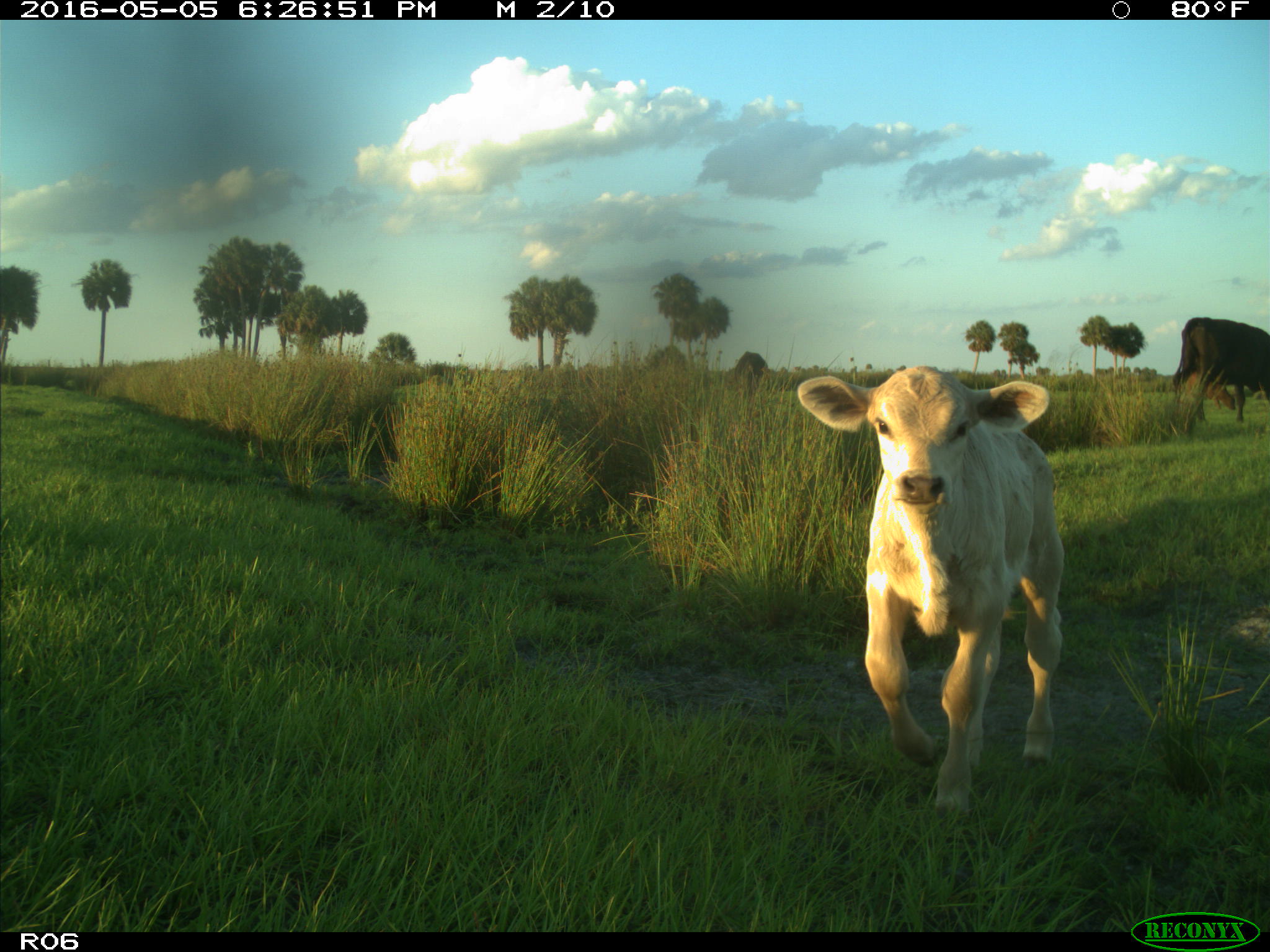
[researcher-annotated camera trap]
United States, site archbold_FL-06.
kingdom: Animalia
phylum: Chordata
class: Mammalia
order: Artiodactyla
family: Bovidae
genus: Bos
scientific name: Bos taurus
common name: domestic cow